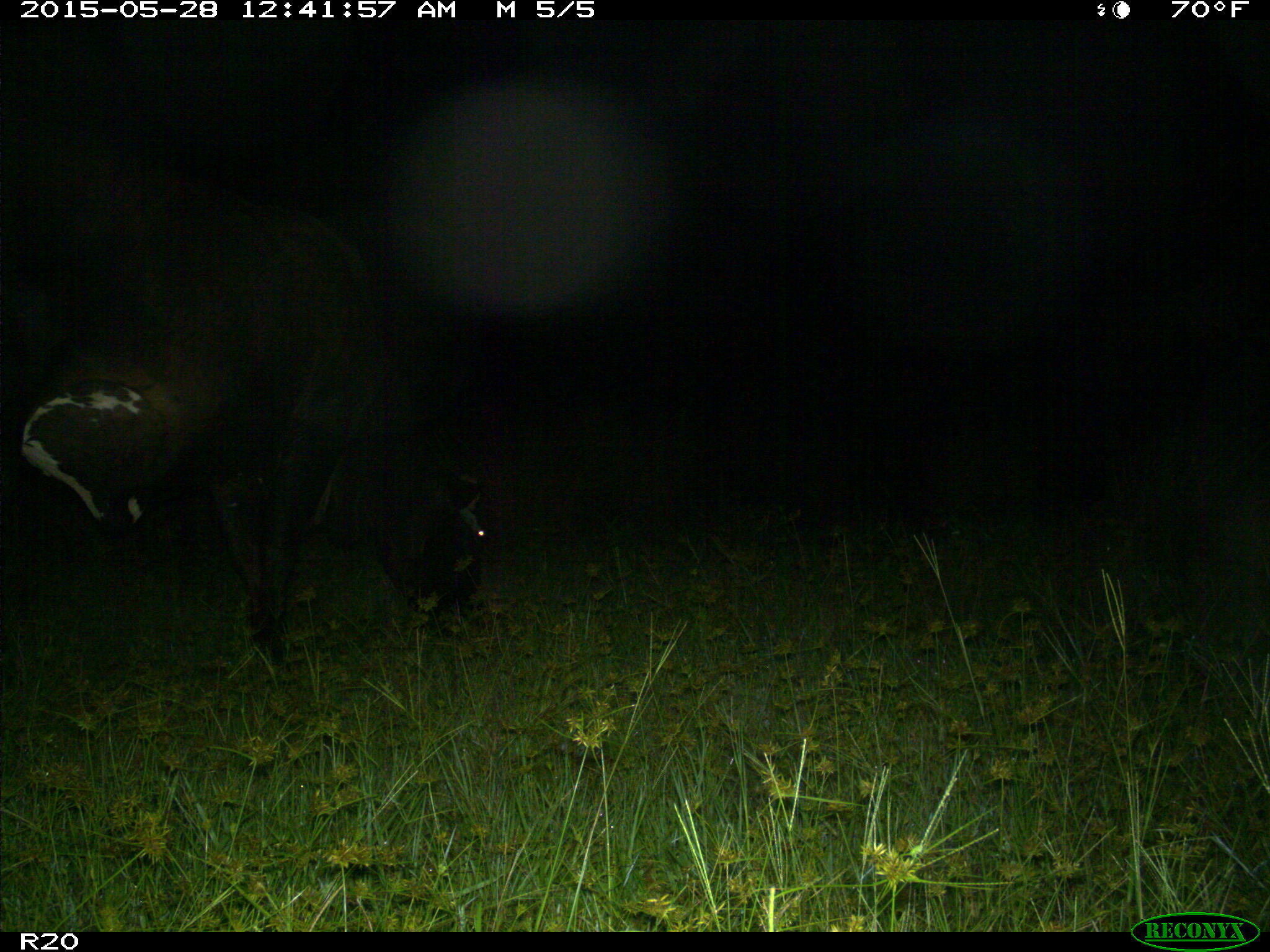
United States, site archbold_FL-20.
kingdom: Animalia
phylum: Chordata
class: Mammalia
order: Artiodactyla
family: Bovidae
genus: Bos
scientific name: Bos taurus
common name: domestic cow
Bos taurus (domestic cow).